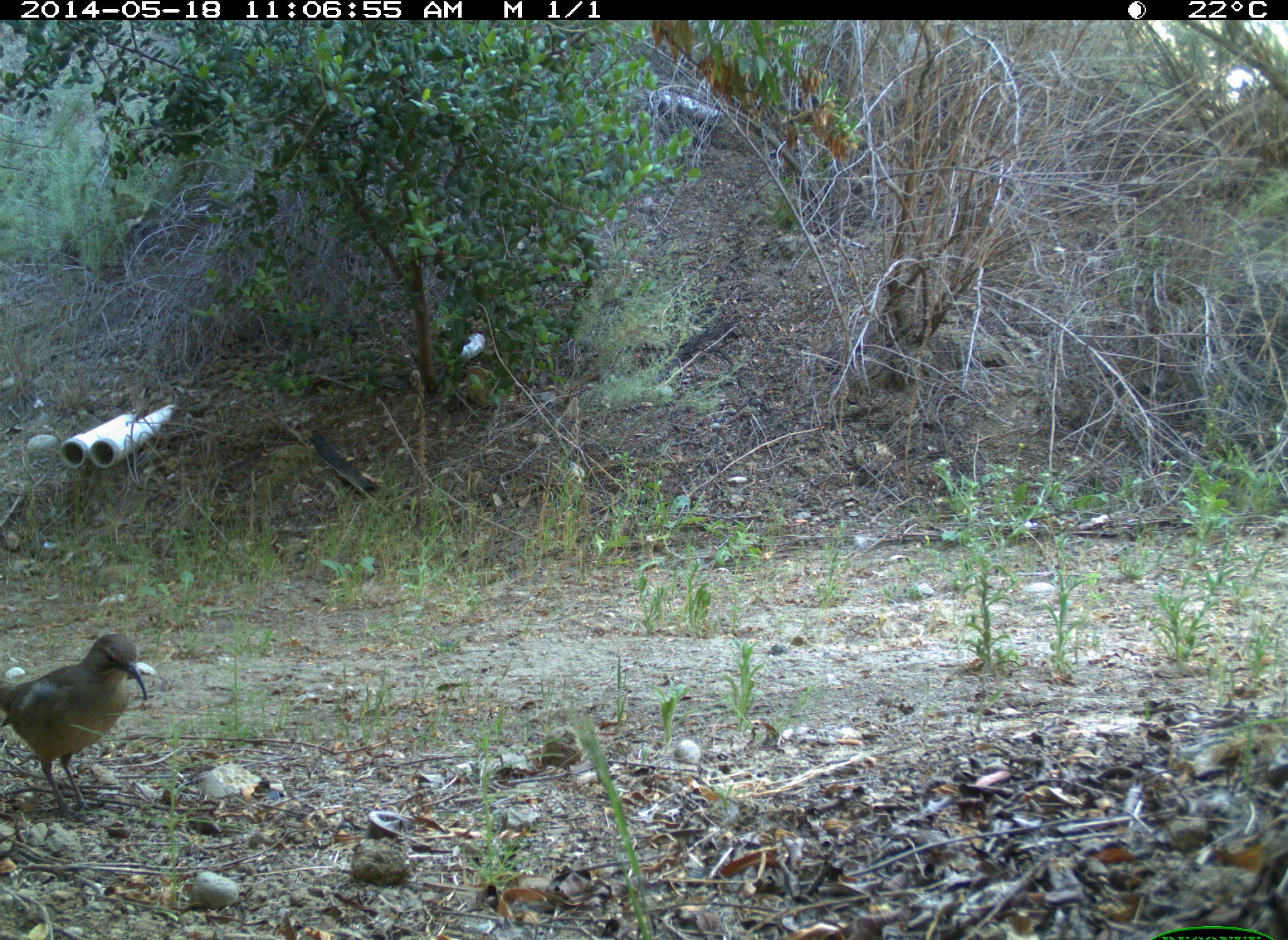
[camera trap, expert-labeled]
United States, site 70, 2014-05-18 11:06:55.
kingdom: Animalia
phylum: Chordata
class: Aves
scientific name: Aves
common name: bird